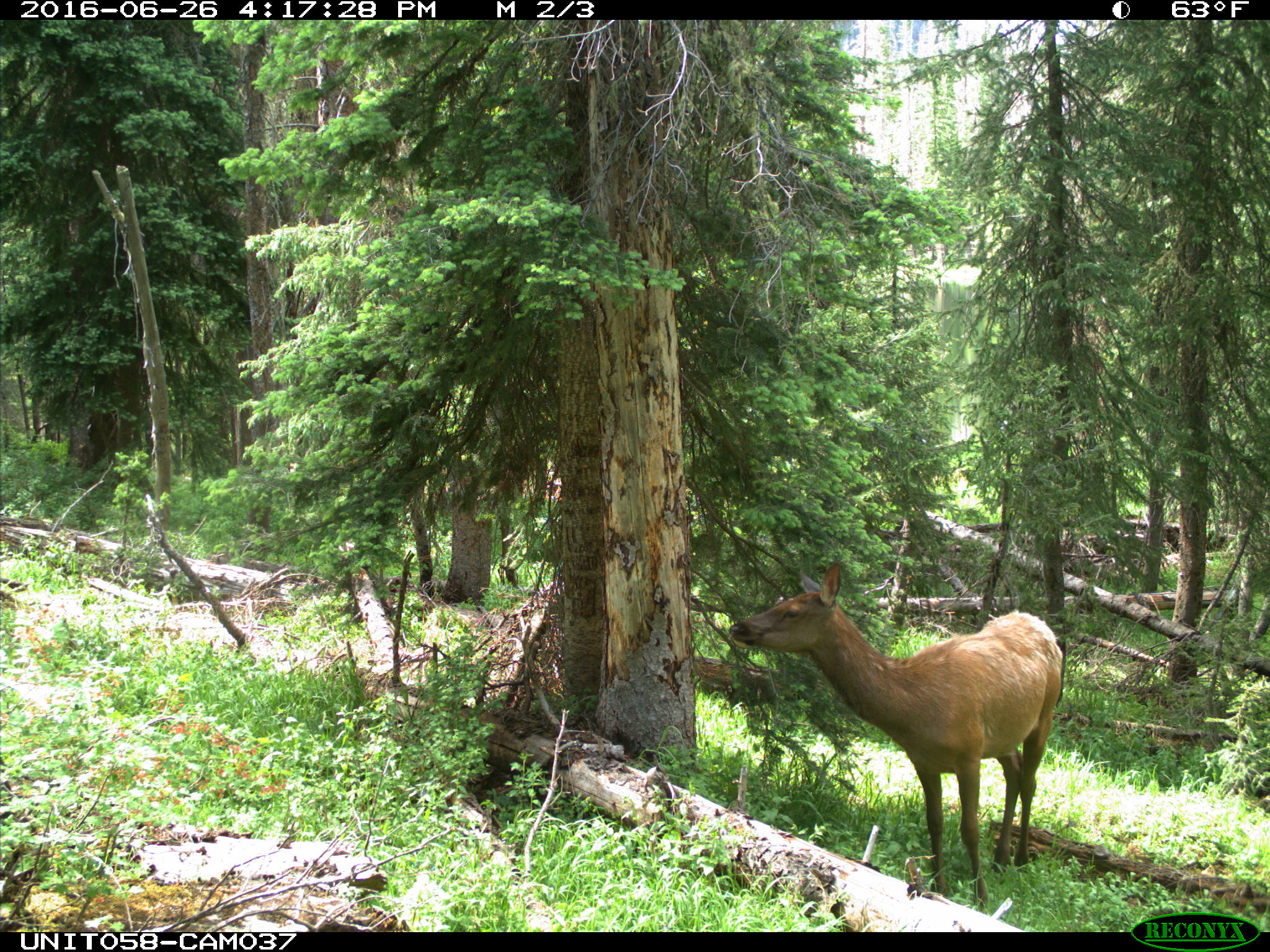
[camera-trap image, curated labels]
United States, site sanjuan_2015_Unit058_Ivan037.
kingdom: Animalia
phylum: Chordata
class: Mammalia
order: Artiodactyla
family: Cervidae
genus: Cervus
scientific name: Cervus elaphus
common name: red deer